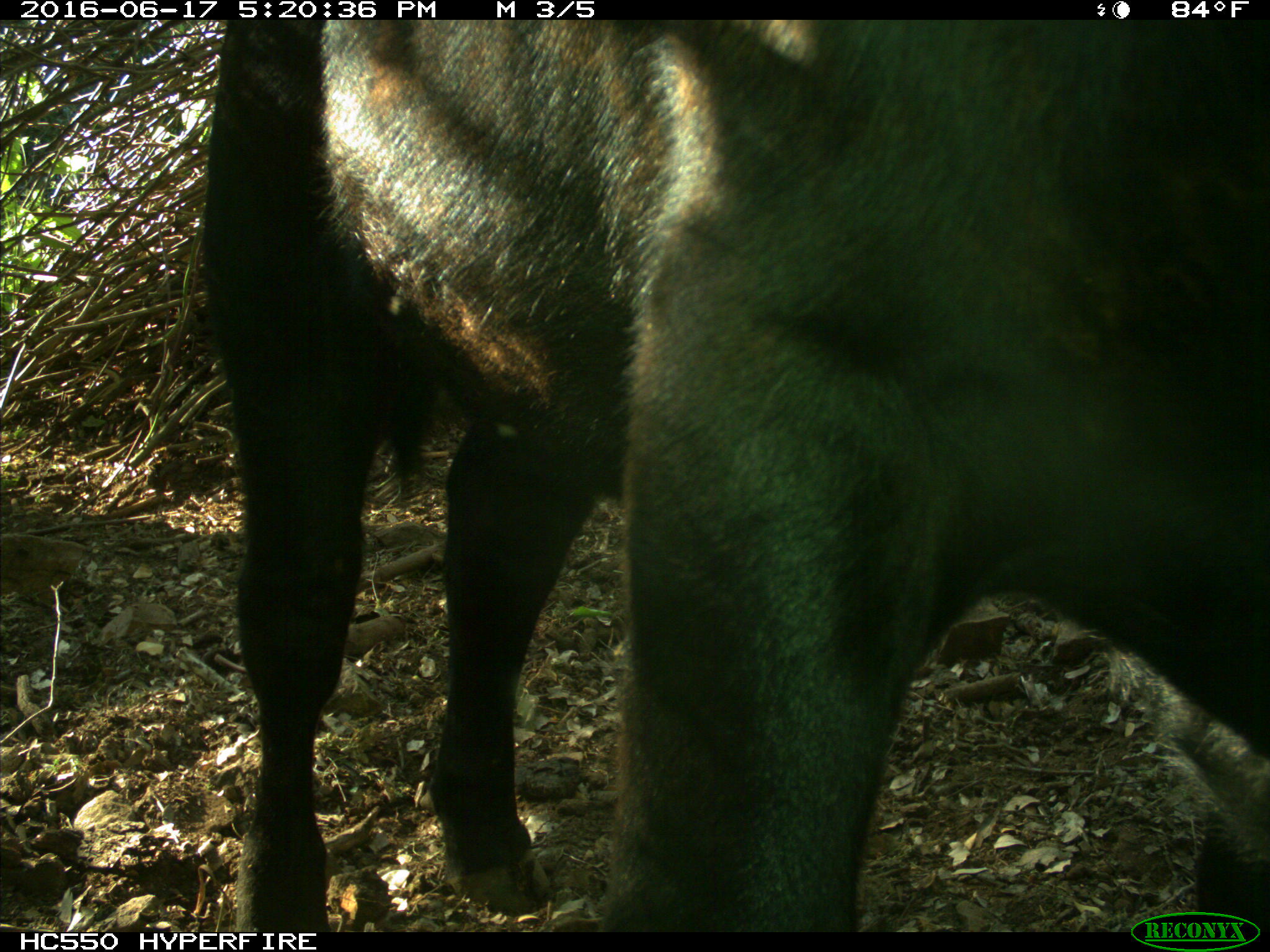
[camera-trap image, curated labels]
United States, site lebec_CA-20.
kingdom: Animalia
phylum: Chordata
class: Mammalia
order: Artiodactyla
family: Bovidae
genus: Bos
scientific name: Bos taurus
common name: domestic cow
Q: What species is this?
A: Bos taurus (domestic cow).